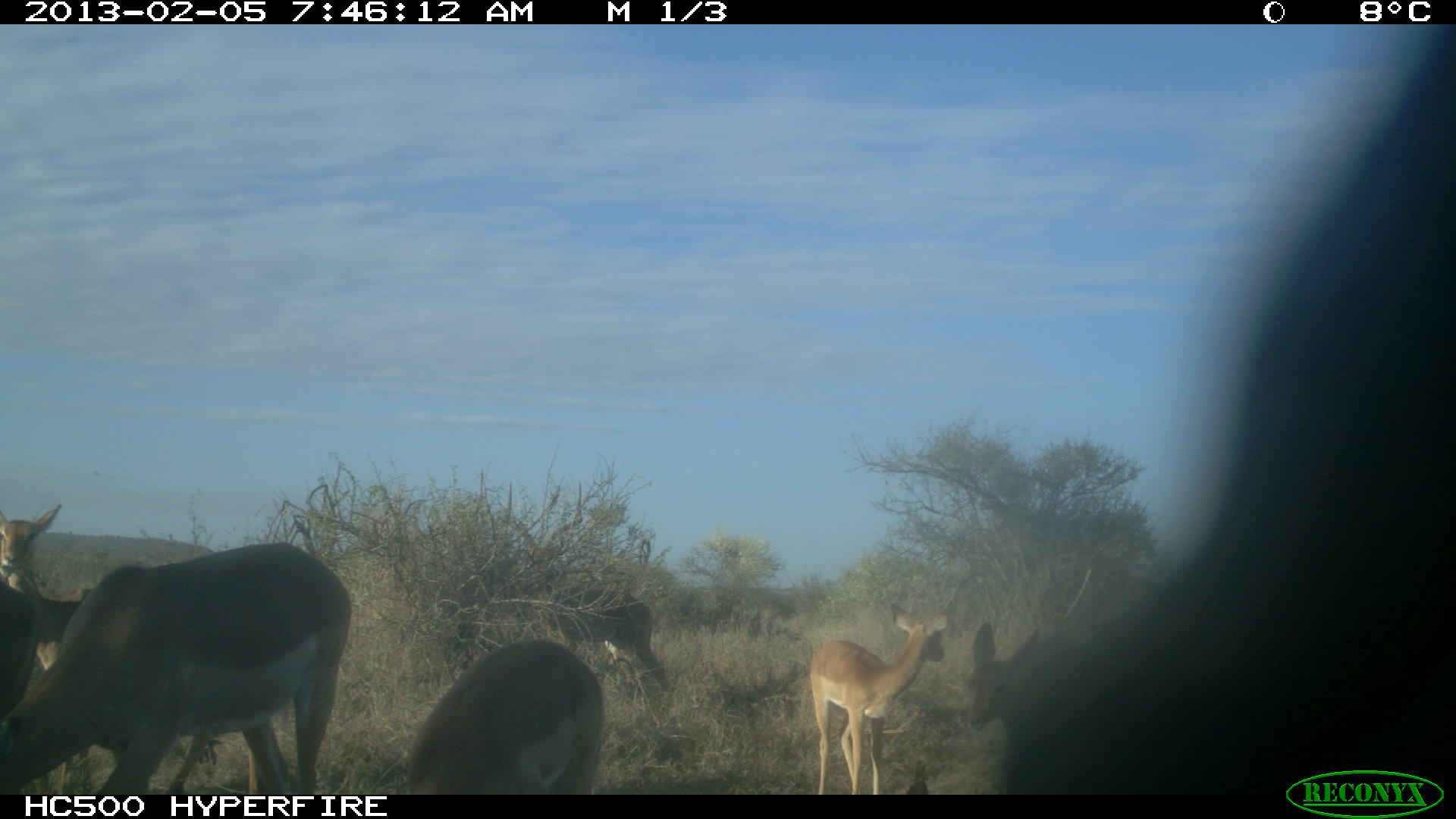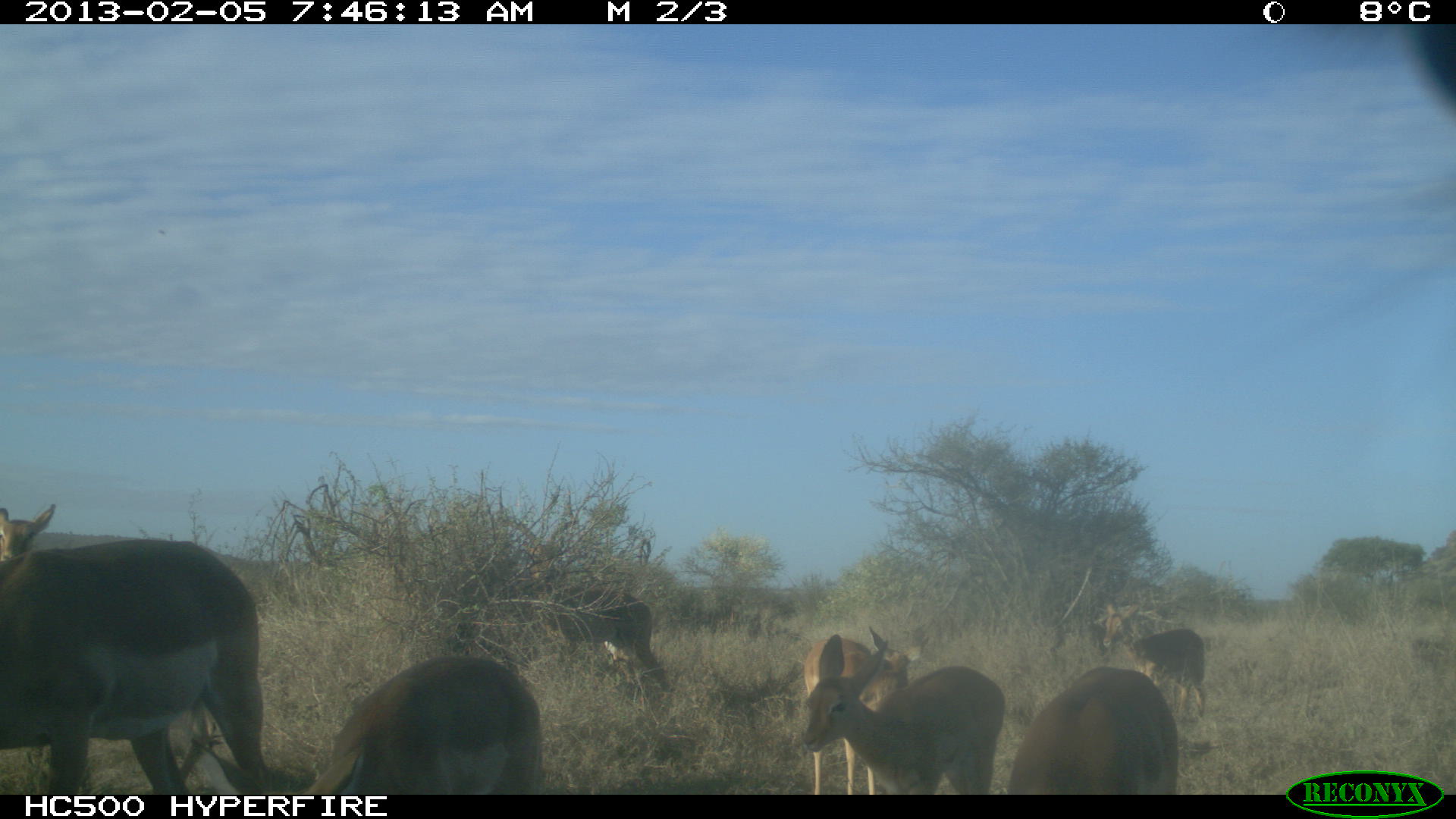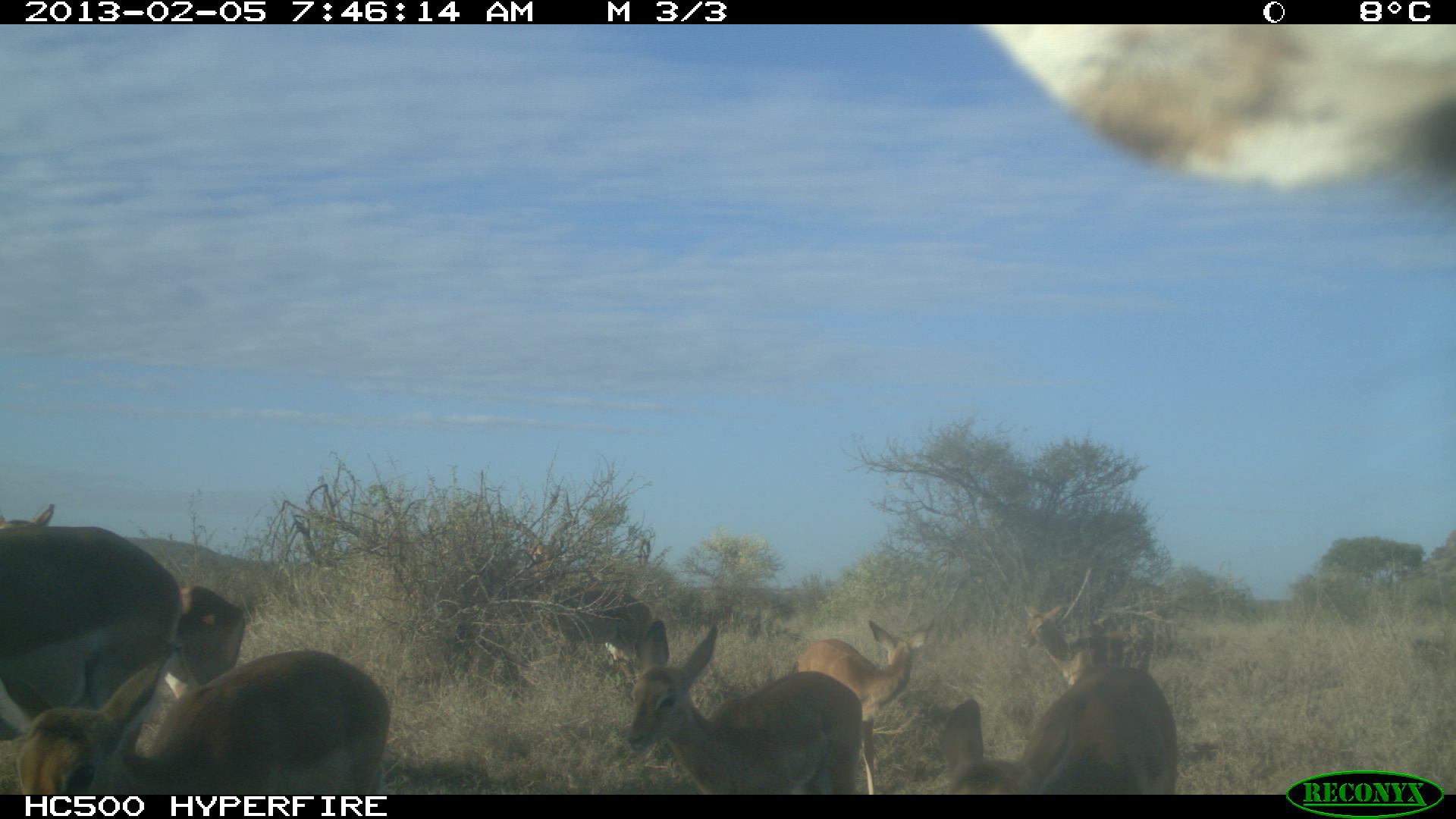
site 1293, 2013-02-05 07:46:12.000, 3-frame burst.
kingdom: Animalia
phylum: Chordata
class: Mammalia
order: Artiodactyla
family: Bovidae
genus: Aepyceros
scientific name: Aepyceros melampus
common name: impala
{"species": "Aepyceros melampus (impala)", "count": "10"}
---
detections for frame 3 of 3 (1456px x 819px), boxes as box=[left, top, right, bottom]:
aepyceros melampus: box=[14, 645, 378, 801]; box=[604, 622, 877, 795]; box=[926, 614, 1179, 799]; box=[0, 522, 185, 746]; box=[779, 620, 917, 731]; box=[551, 599, 672, 682]